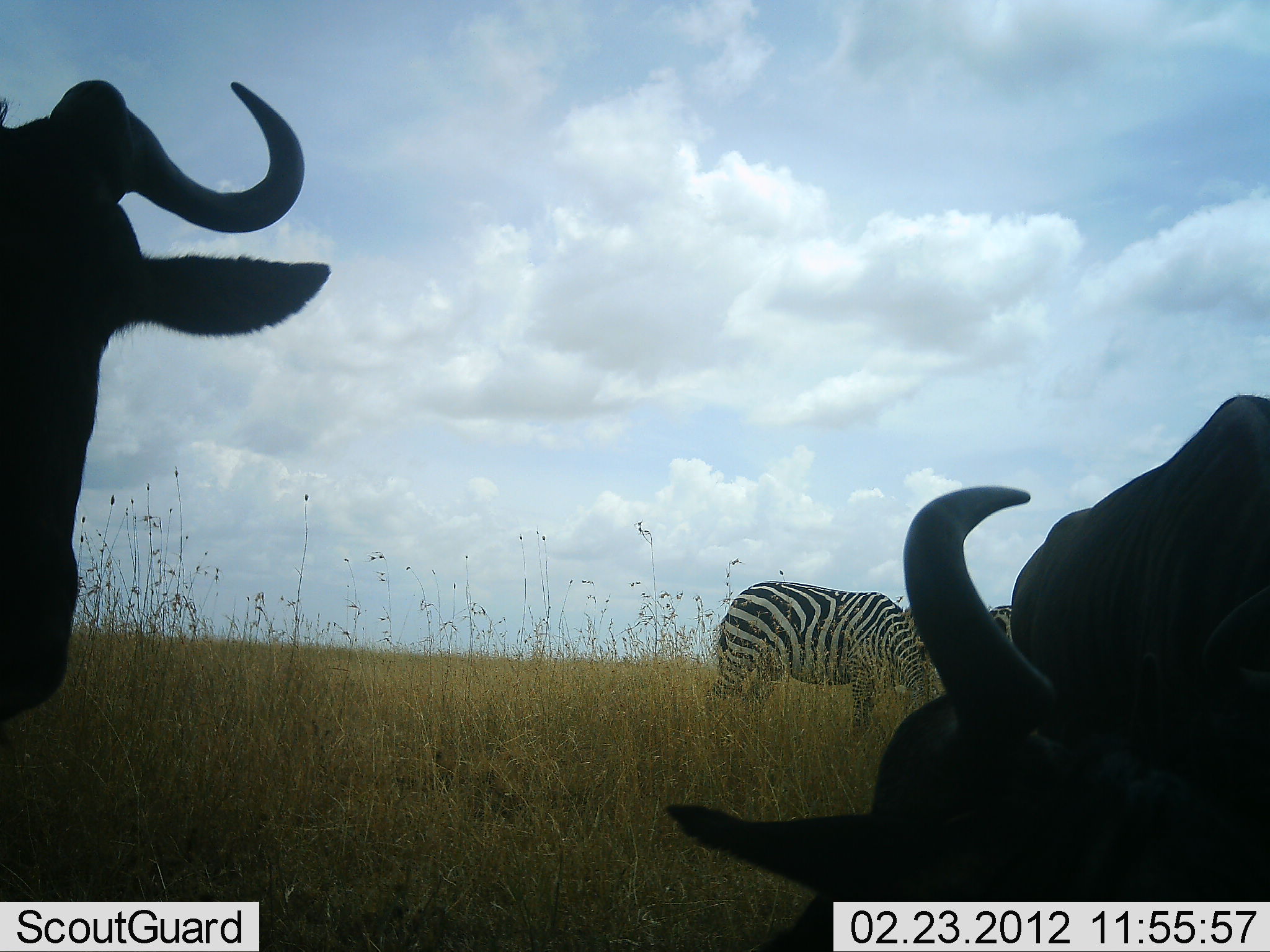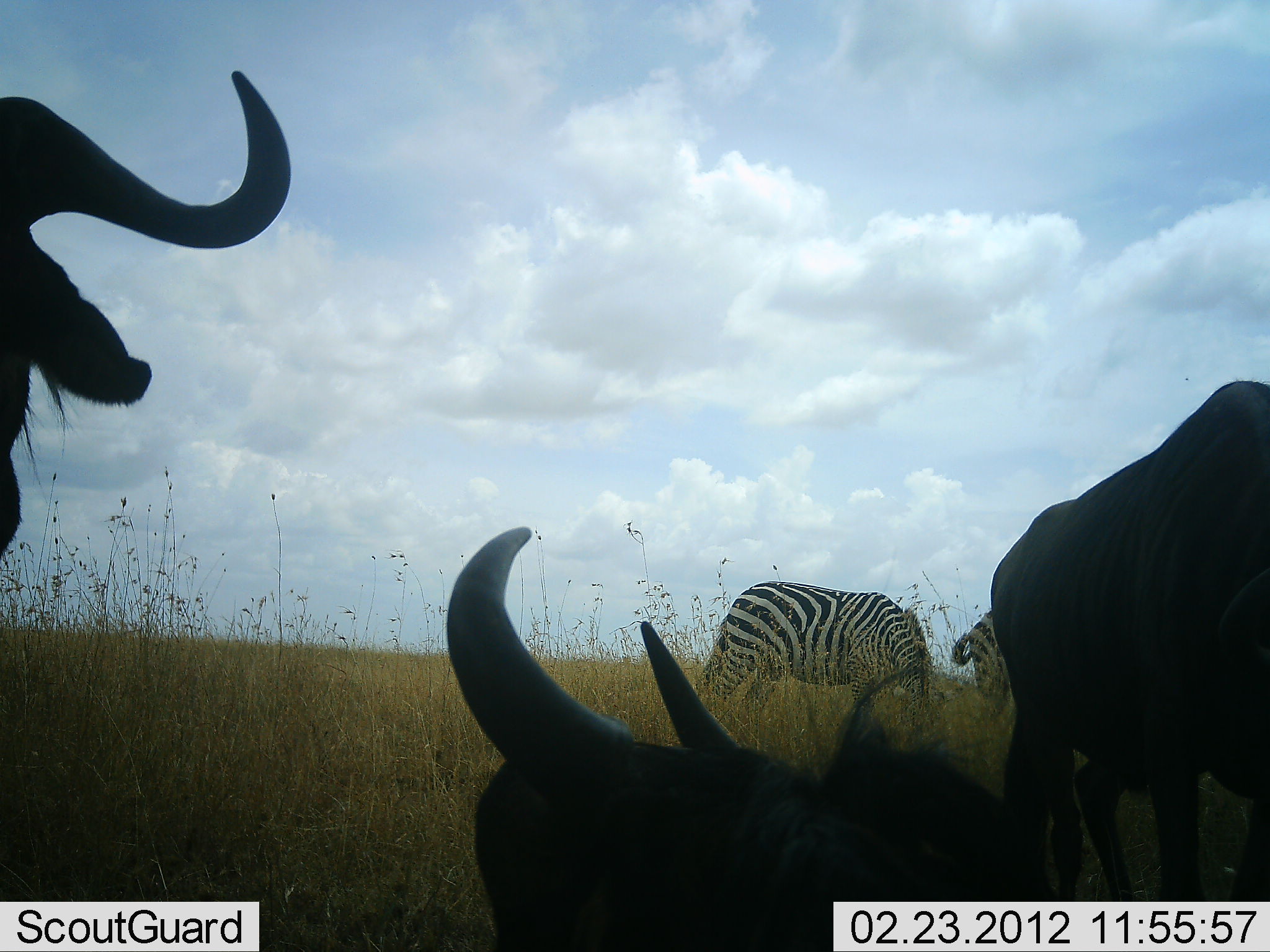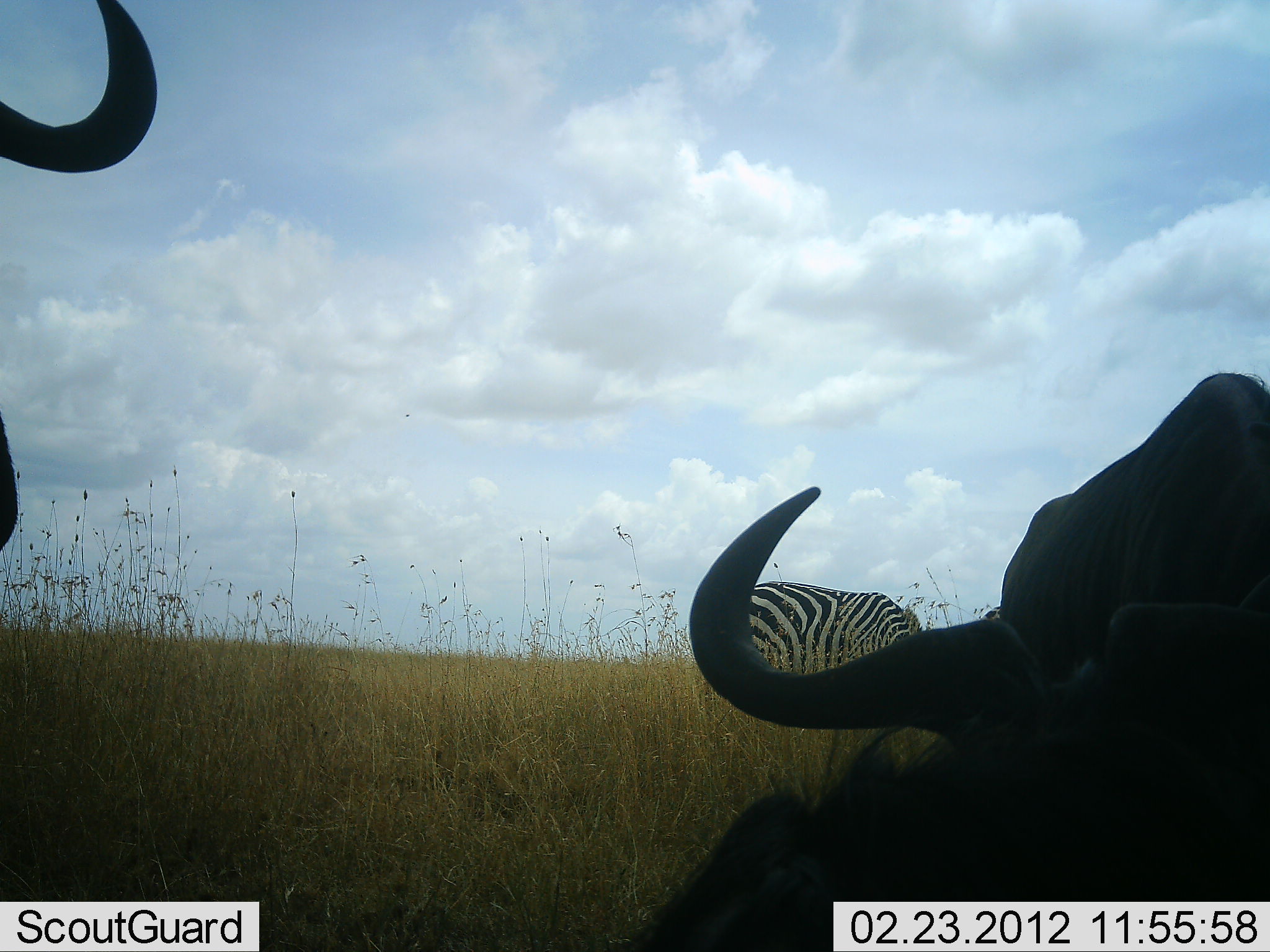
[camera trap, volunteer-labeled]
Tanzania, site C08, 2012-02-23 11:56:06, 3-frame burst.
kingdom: Animalia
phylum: Chordata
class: Mammalia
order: Artiodactyla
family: Bovidae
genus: Connochaetes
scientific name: Connochaetes taurinus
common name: blue wildebeest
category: wildebeest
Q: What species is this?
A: Wildebeest (blue wildebeest) (Connochaetes taurinus).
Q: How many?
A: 3.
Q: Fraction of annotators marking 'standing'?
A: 64%.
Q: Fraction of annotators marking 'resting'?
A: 79%.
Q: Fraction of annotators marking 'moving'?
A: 14%.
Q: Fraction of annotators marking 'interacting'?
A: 7%.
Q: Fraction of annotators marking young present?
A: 0%.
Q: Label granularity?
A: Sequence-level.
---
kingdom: Animalia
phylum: Chordata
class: Mammalia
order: Perissodactyla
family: Equidae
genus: Equus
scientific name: Equus quagga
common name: plains zebra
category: zebra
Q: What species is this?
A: Zebra (plains zebra) (Equus quagga).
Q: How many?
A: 2.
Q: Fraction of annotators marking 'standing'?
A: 41%.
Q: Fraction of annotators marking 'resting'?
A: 0%.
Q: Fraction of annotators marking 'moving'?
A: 0%.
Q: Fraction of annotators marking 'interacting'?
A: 0%.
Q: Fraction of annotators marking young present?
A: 0%.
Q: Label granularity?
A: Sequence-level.